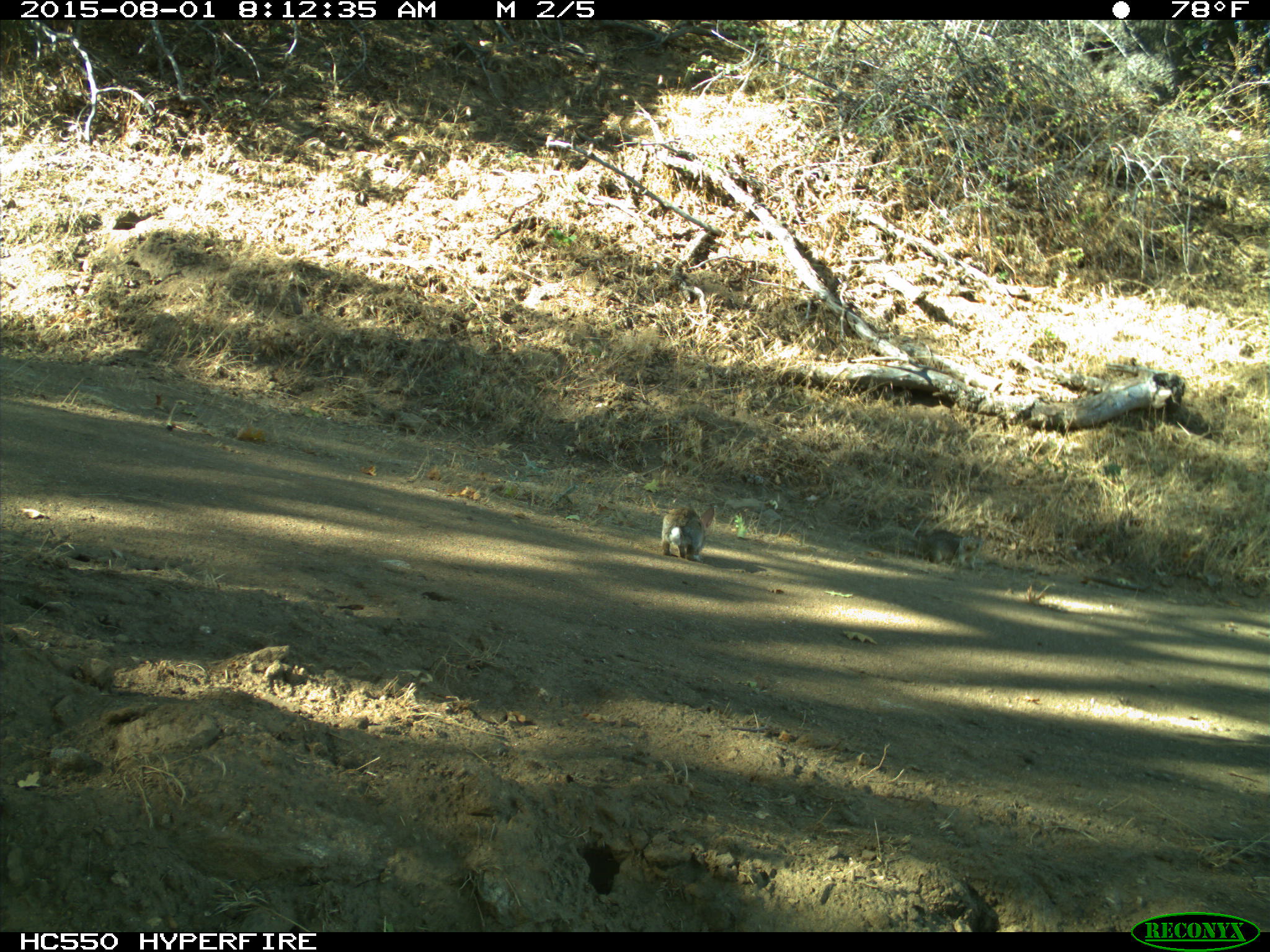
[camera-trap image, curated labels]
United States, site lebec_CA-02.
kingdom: Animalia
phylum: Chordata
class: Mammalia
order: Lagomorpha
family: Leporidae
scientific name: Leporidae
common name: rabbits and hares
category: unidentified rabbit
Unidentified rabbit (rabbits and hares) (Leporidae).